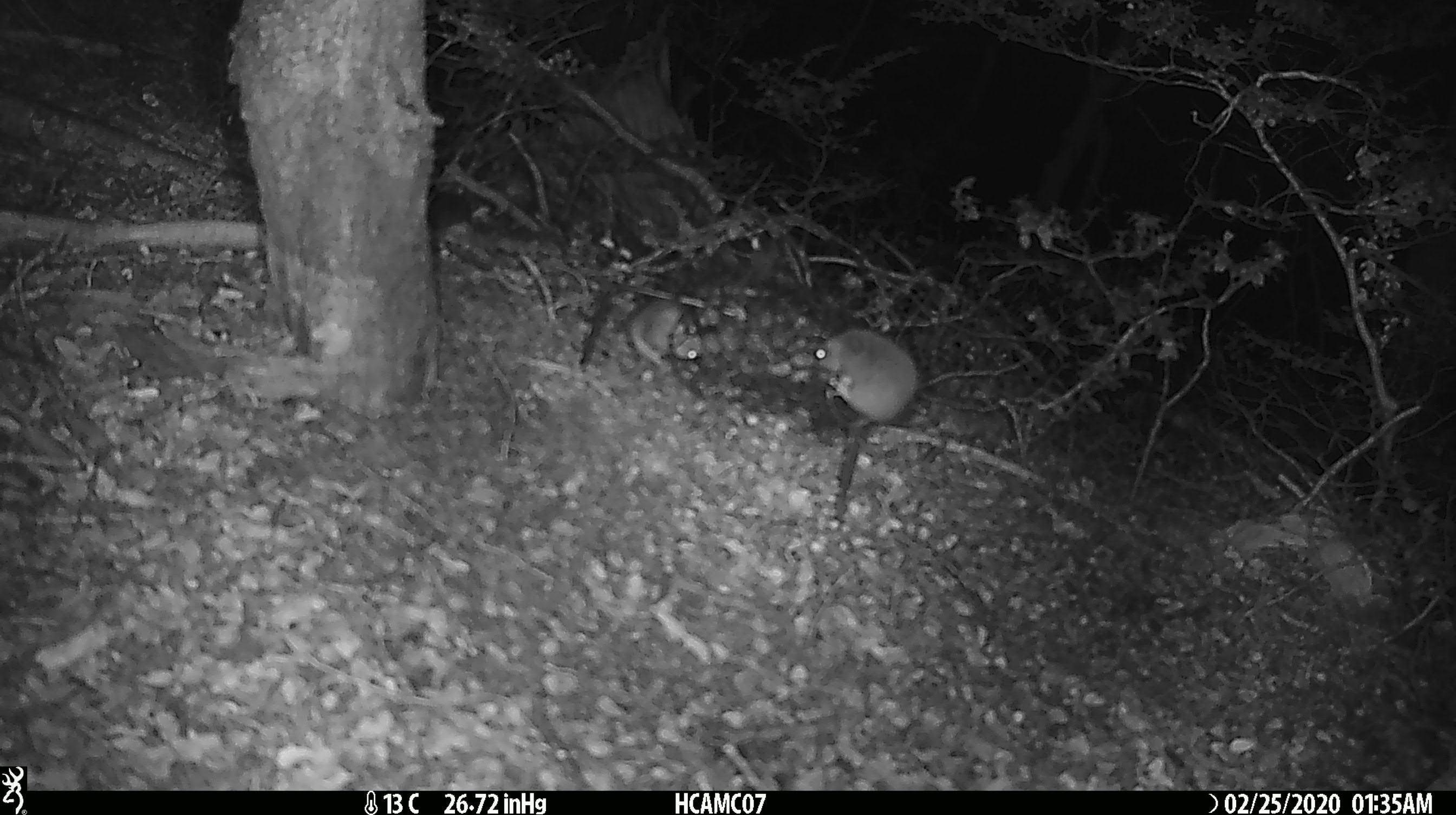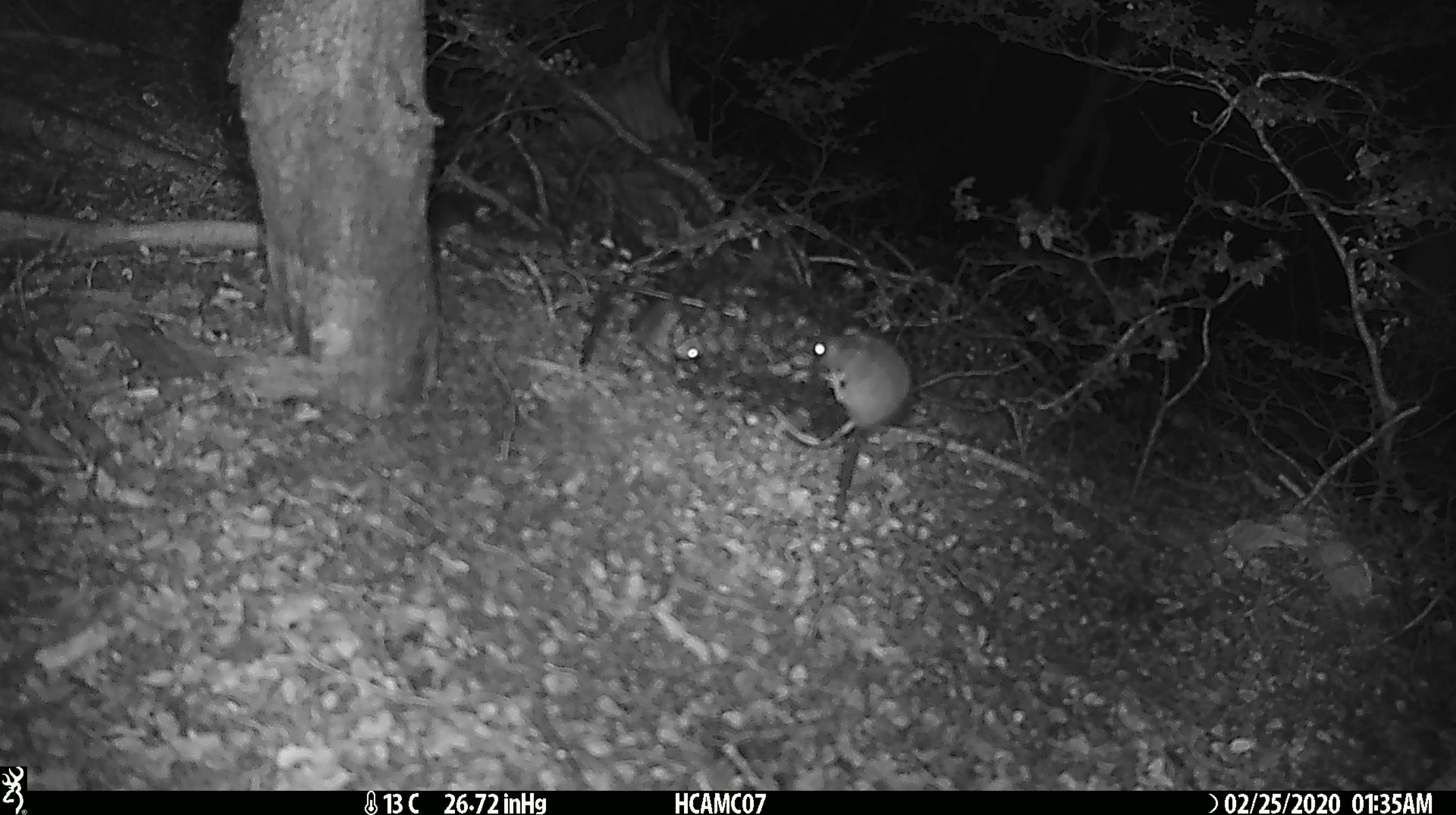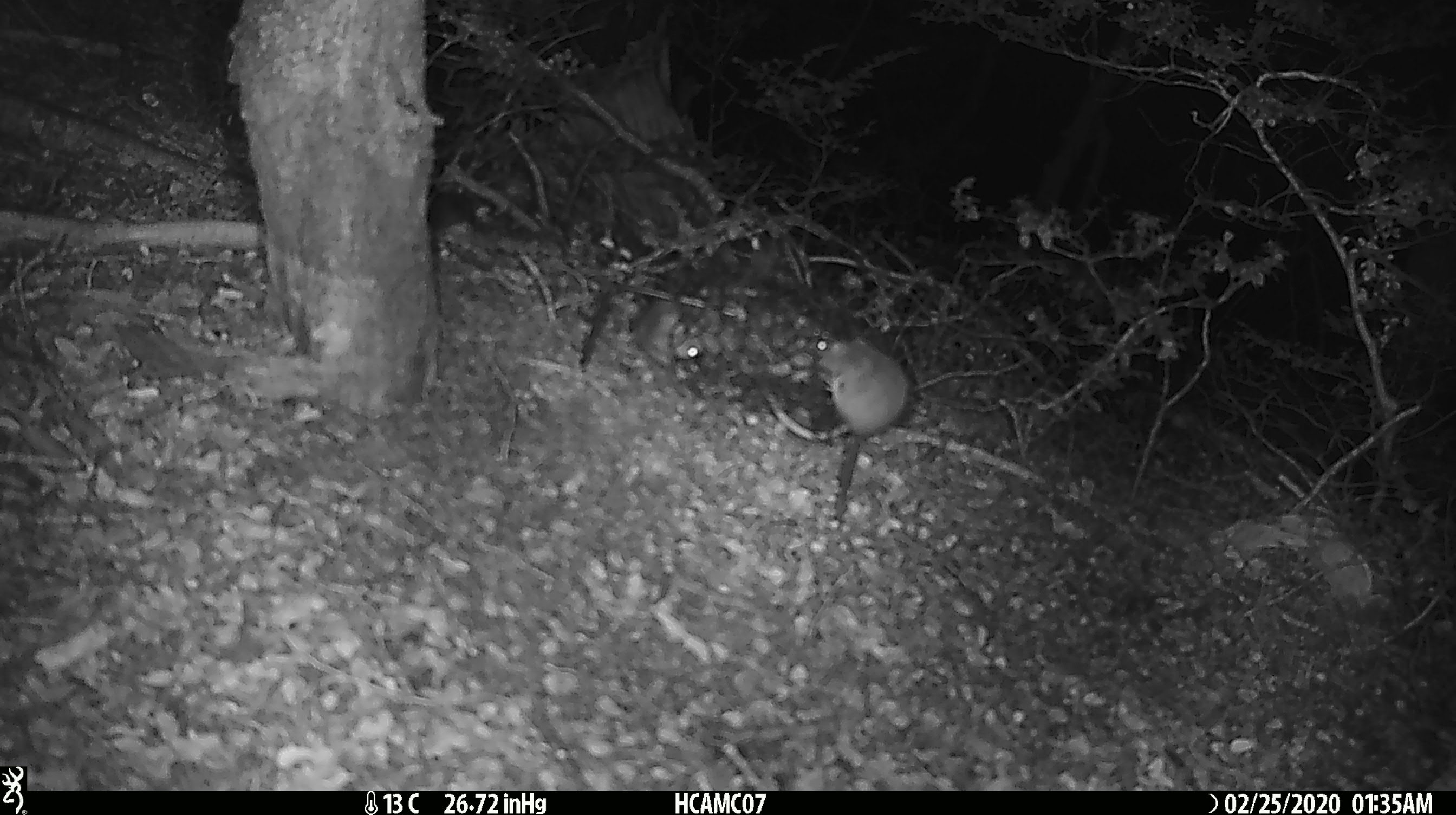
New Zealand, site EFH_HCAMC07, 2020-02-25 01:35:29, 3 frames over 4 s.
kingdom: Animalia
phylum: Chordata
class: Mammalia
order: Rodentia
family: Muridae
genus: Mus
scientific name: Mus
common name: mouse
Mouse (Mus).